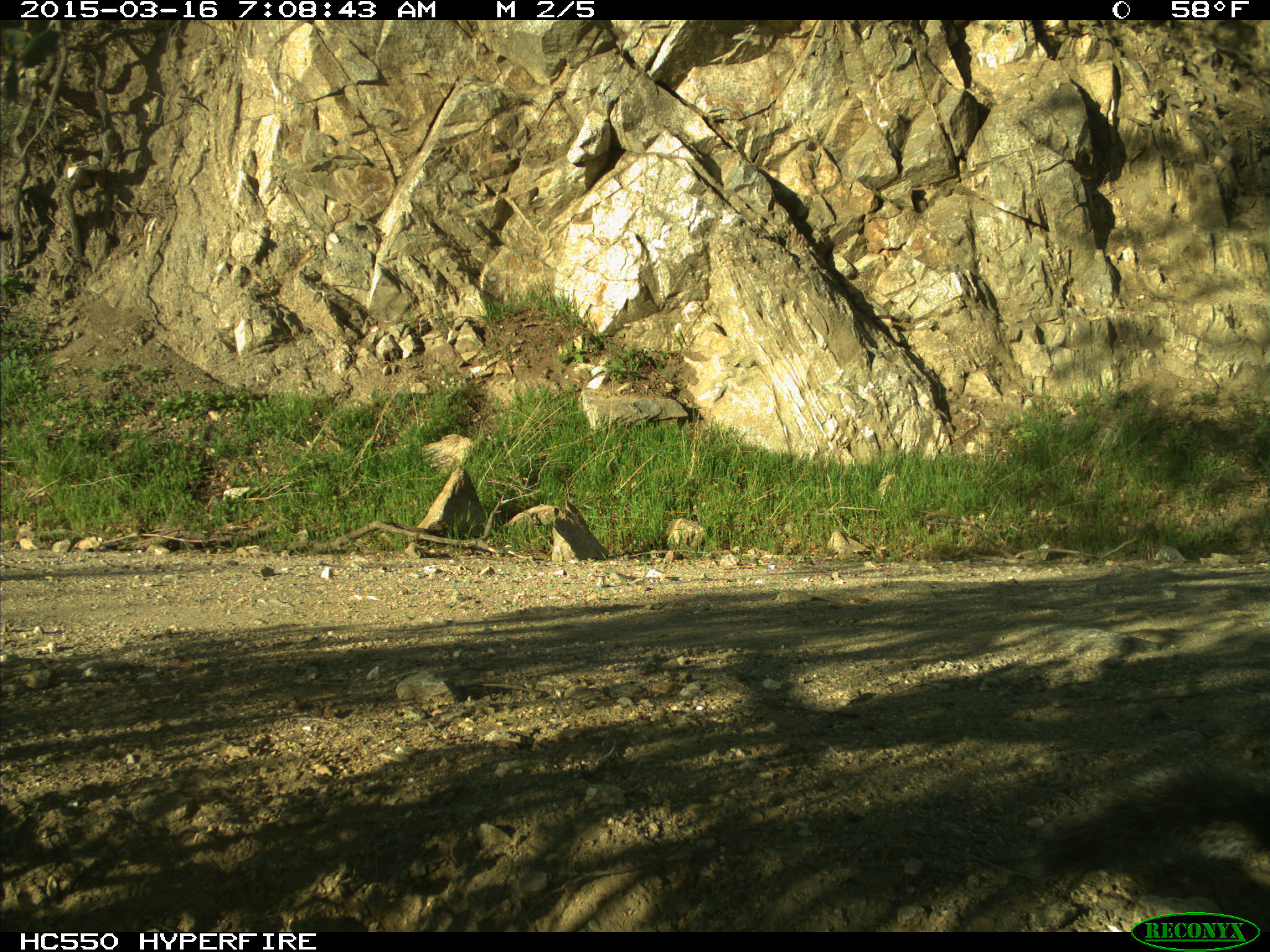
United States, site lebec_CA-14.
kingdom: Animalia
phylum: Chordata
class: Mammalia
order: Rodentia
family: Sciuridae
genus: Sciurus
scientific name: Sciurus carolinensis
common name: eastern gray squirrel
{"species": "Sciurus carolinensis (eastern gray squirrel)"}